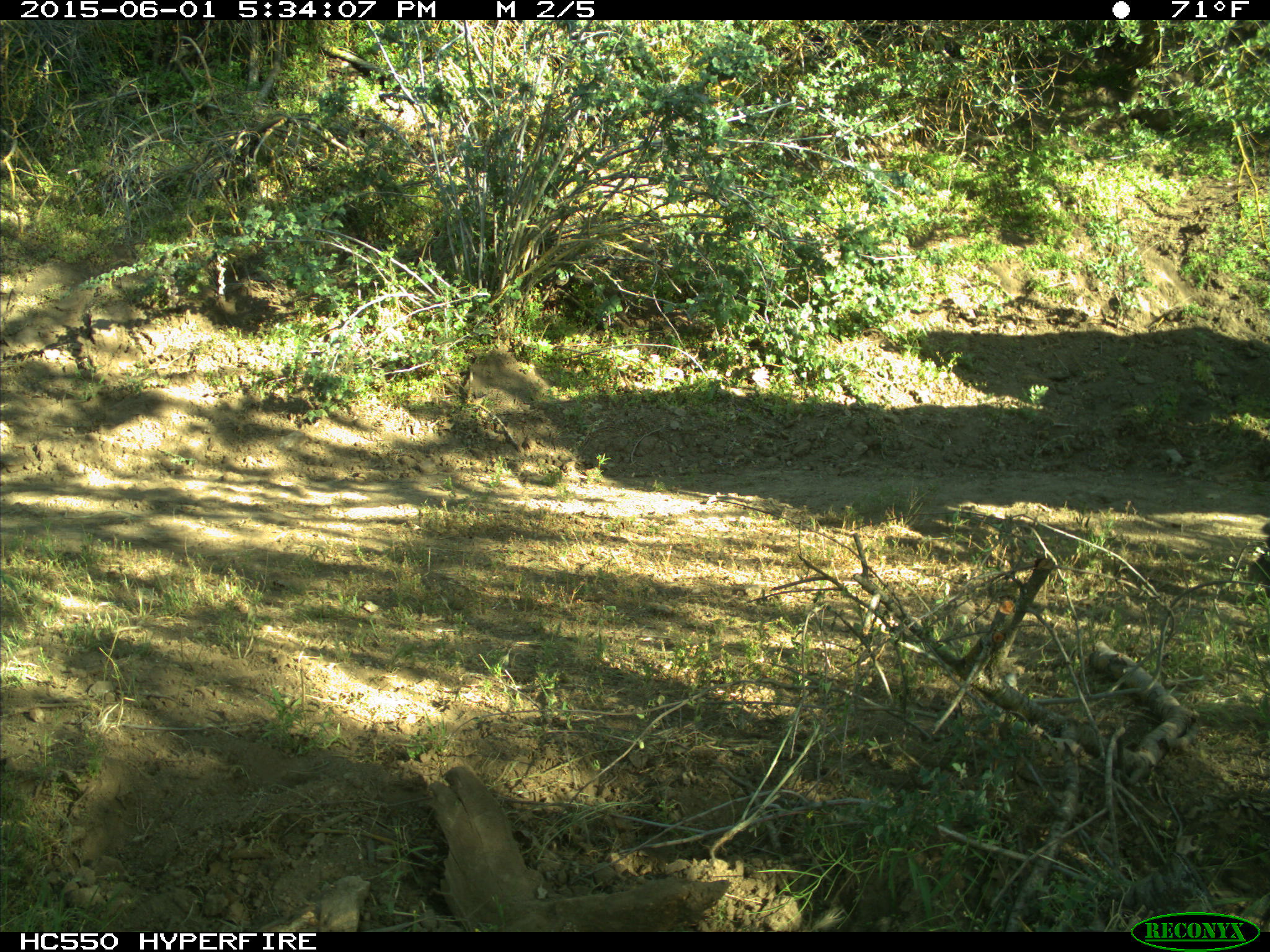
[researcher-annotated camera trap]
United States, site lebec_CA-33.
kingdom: Animalia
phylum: Chordata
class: Mammalia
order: Artiodactyla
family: Bovidae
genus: Bos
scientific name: Bos taurus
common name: domestic cow